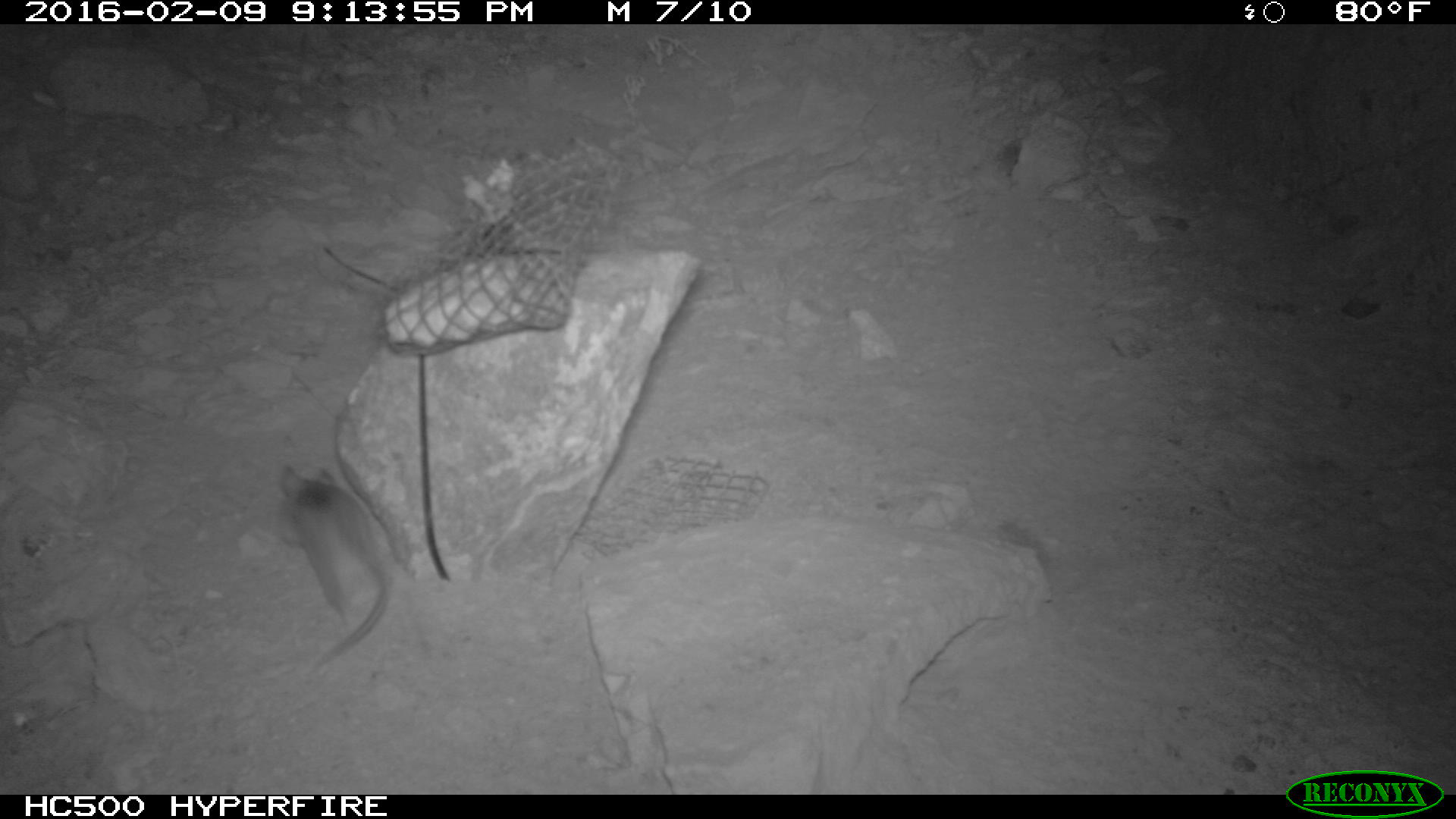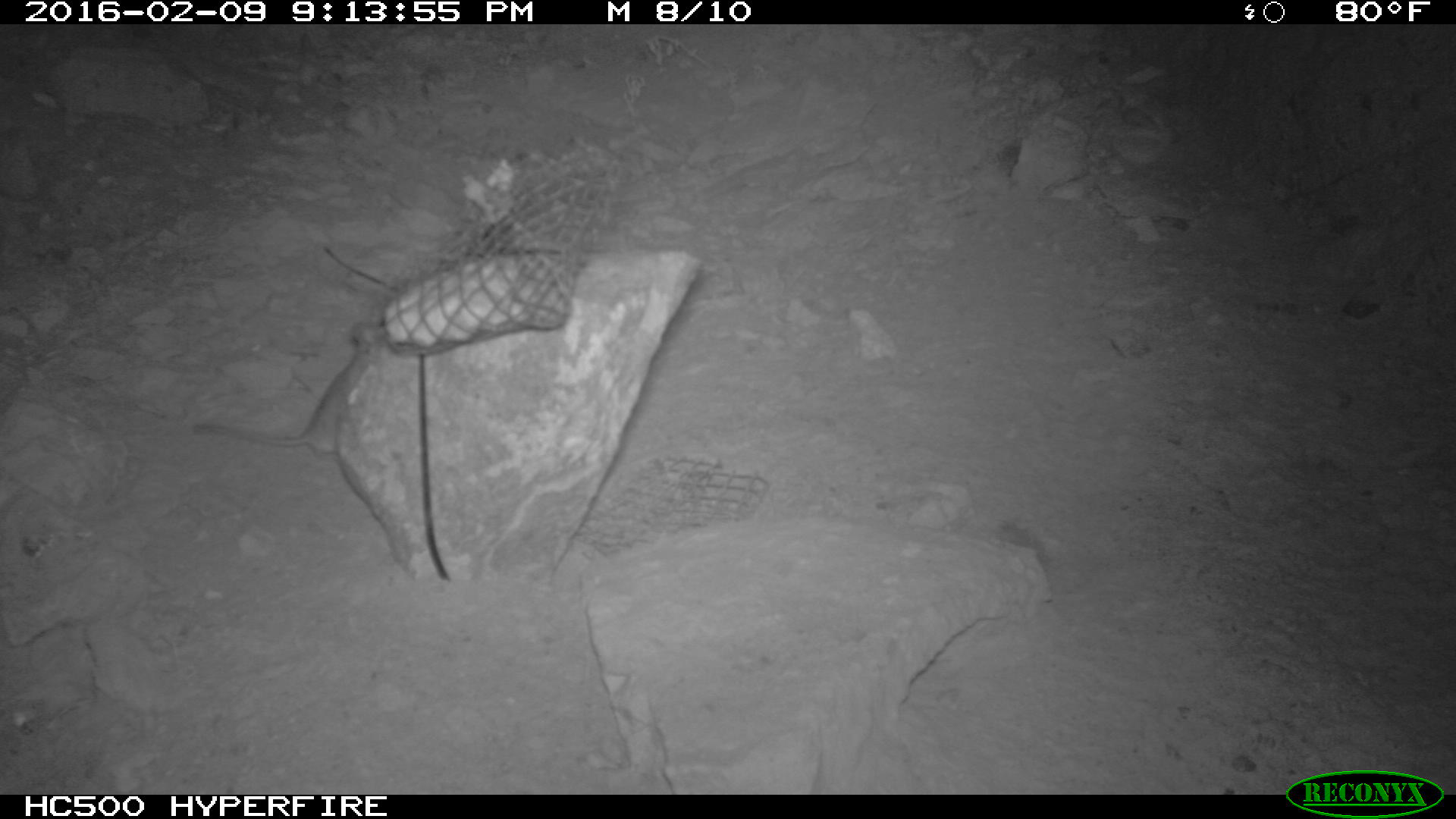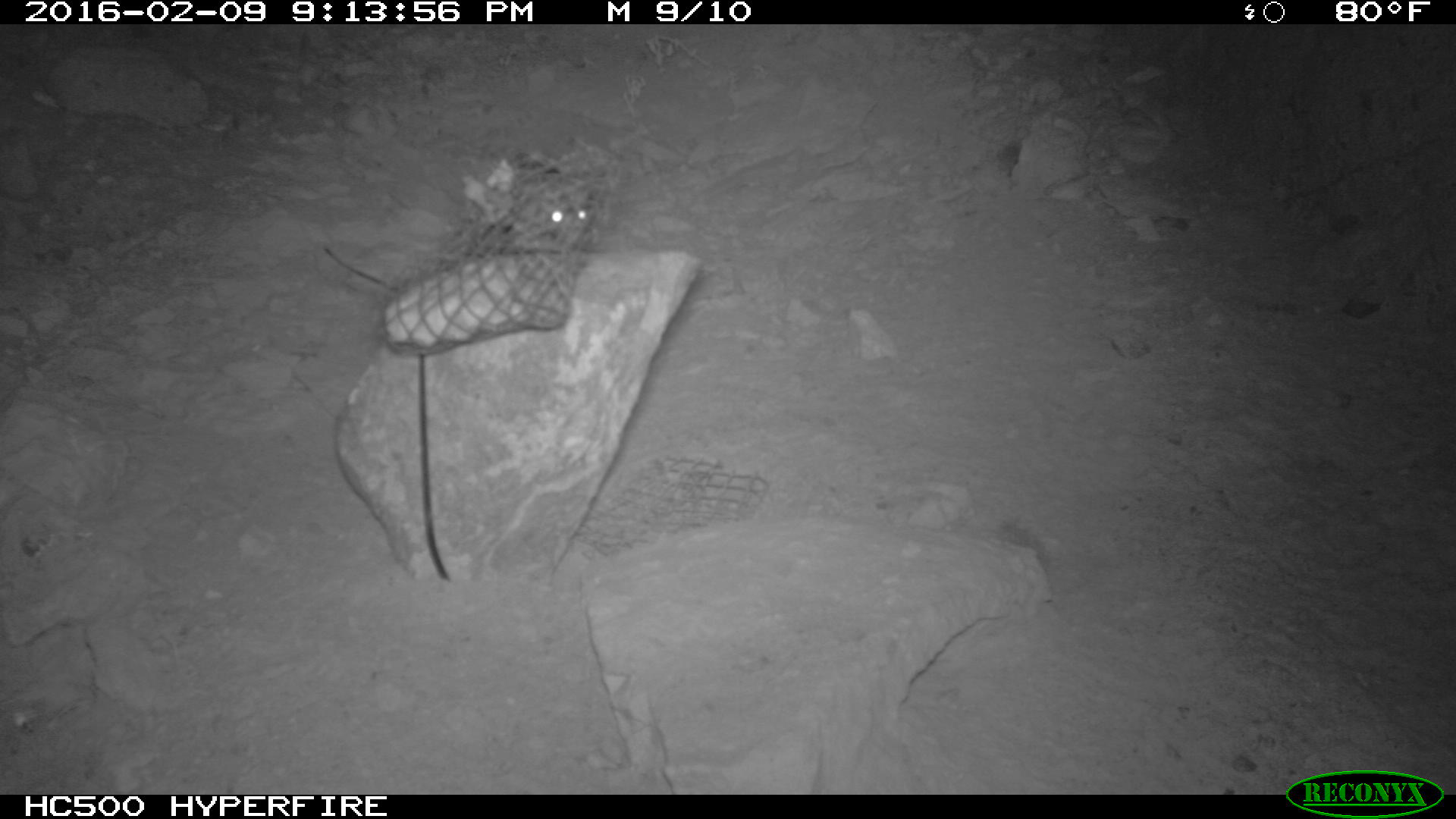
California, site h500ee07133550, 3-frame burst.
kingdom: Animalia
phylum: Chordata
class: Mammalia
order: Rodentia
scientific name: Rodentia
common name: rodent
Rodent (Rodentia).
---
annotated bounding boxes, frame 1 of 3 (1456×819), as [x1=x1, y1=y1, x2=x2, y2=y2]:
rodent: [x1=275, y1=465, x2=391, y2=669]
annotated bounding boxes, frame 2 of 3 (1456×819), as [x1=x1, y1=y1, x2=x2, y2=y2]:
rodent: [x1=193, y1=326, x2=384, y2=453]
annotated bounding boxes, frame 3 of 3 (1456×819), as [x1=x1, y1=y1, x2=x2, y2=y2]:
rodent: [x1=506, y1=151, x2=606, y2=236]